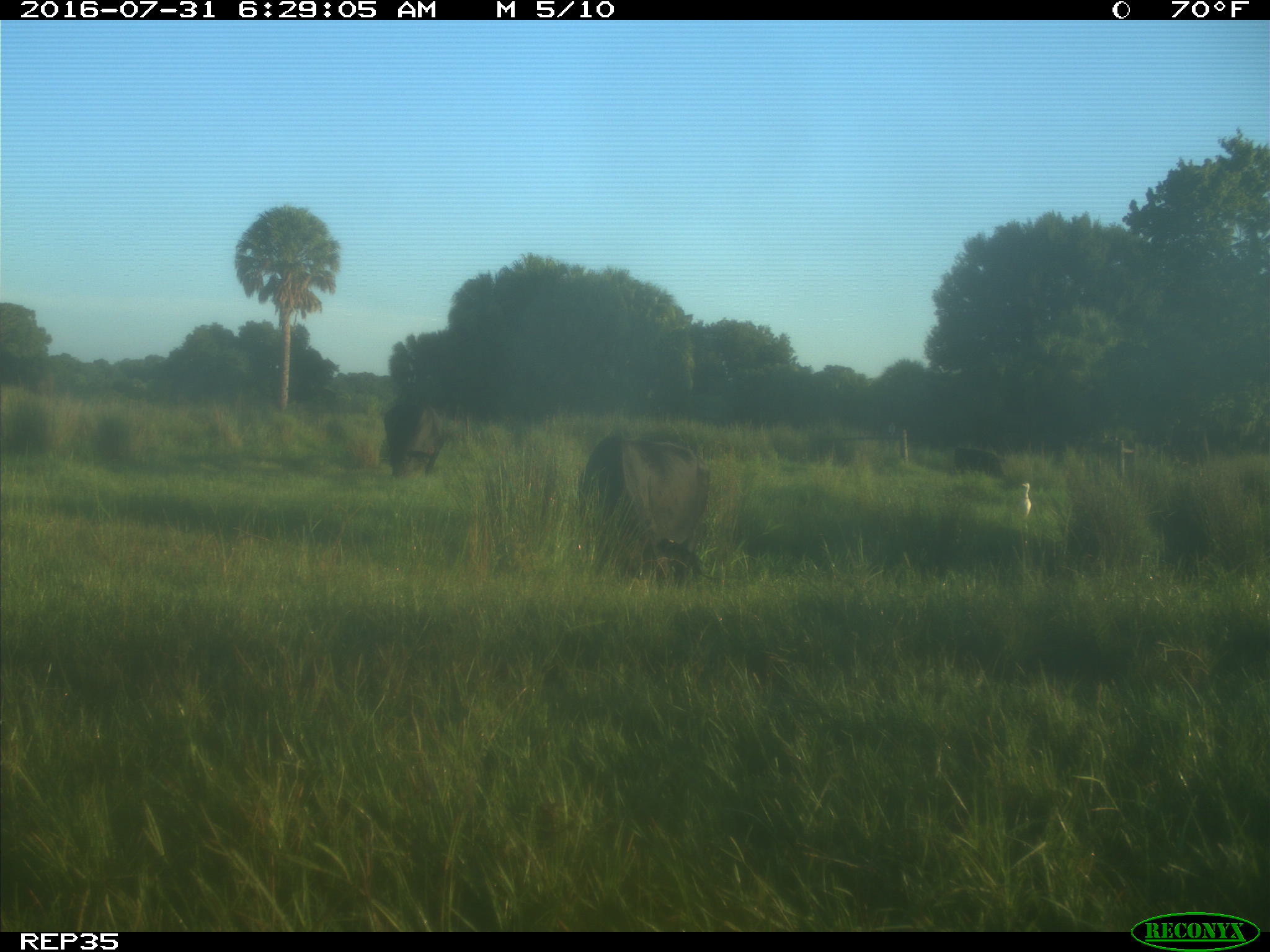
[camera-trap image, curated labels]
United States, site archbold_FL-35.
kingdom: Animalia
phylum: Chordata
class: Mammalia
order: Artiodactyla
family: Bovidae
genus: Bos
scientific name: Bos taurus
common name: domestic cow